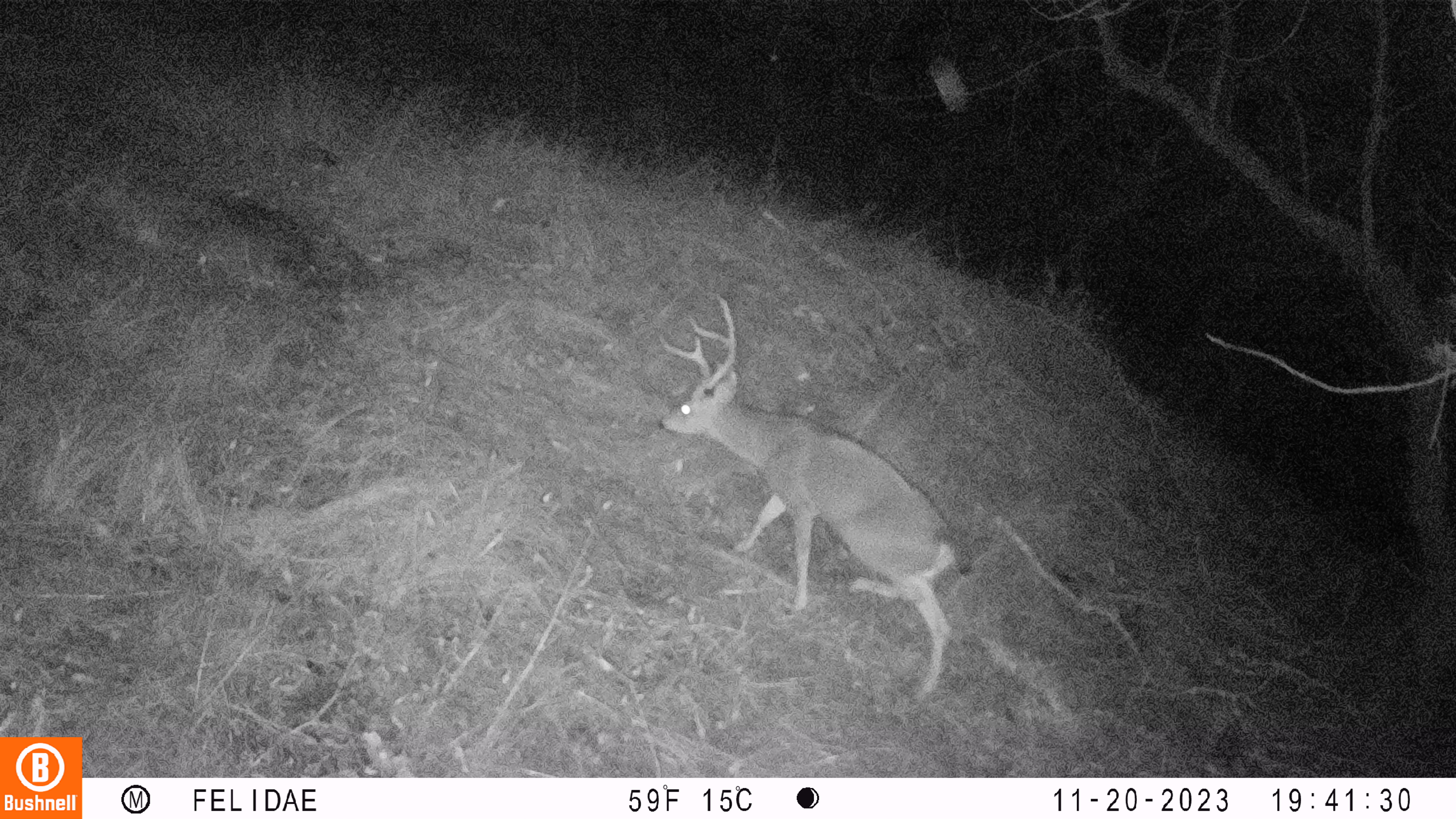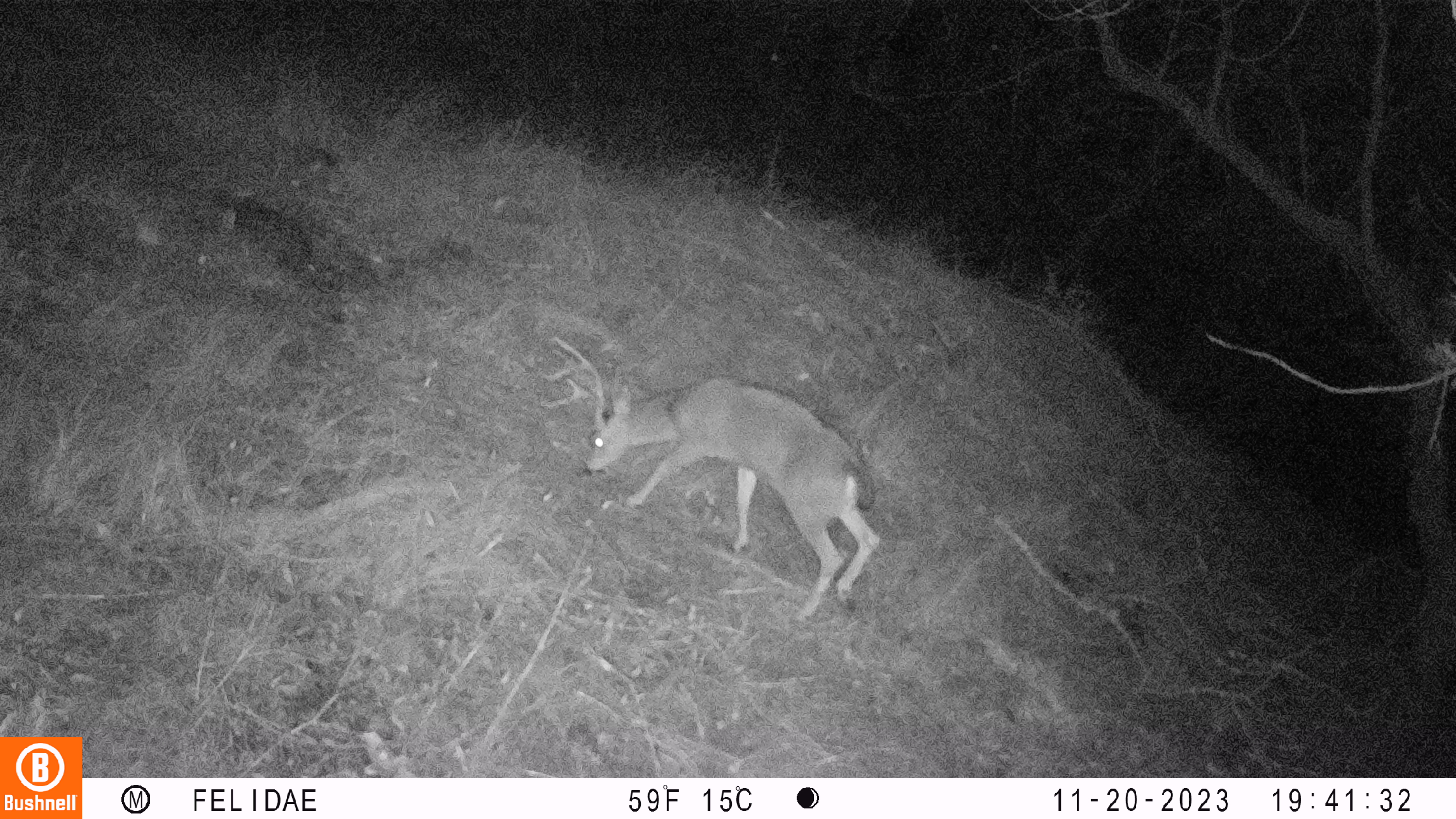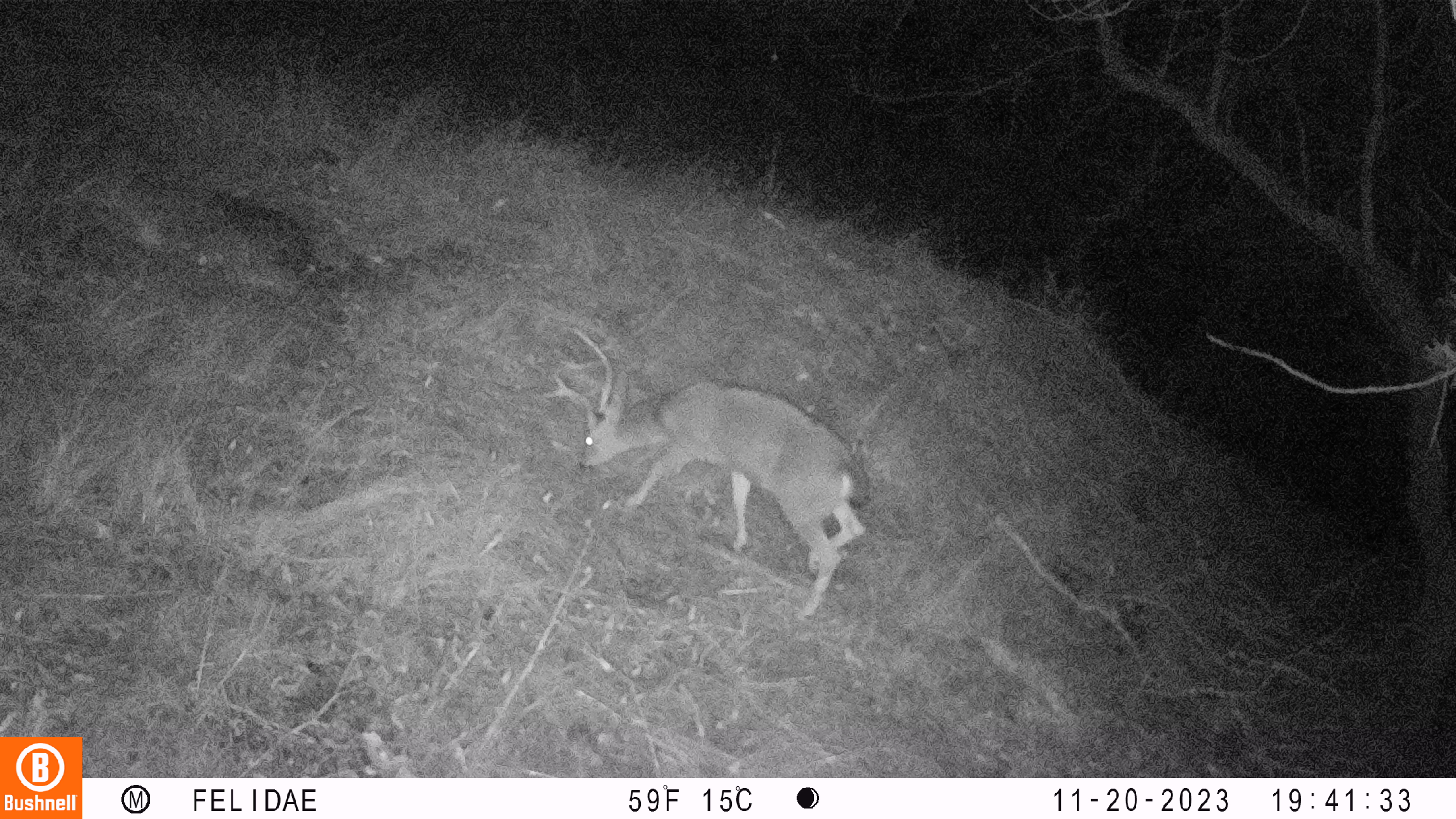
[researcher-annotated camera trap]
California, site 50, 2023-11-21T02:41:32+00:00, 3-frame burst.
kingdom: Animalia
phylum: Chordata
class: Mammalia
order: Artiodactyla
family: Cervidae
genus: Odocoileus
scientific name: Odocoileus hemionus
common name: mule deer